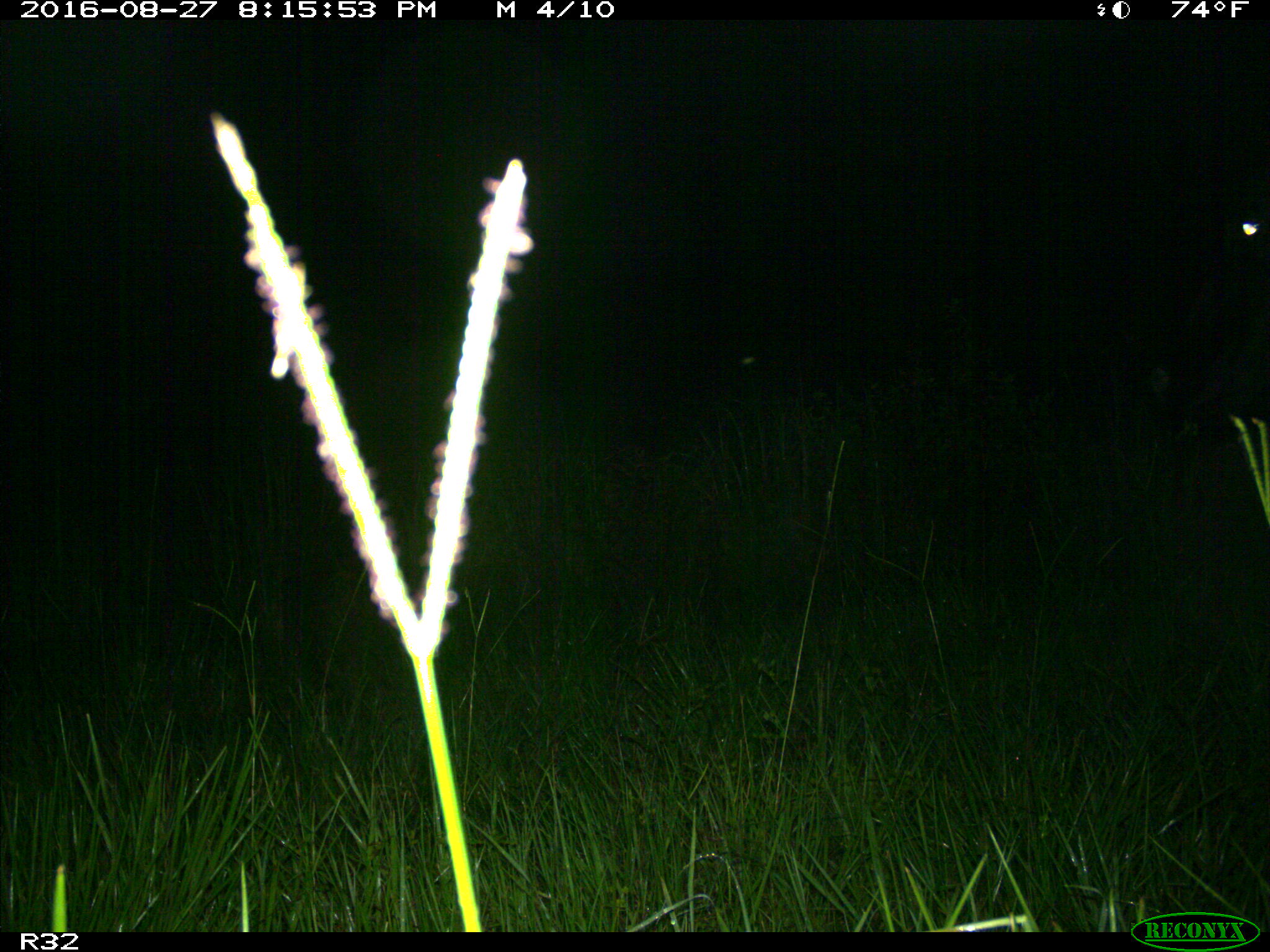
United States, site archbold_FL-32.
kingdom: Animalia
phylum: Chordata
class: Mammalia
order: Artiodactyla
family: Bovidae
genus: Bos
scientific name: Bos taurus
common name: domestic cow